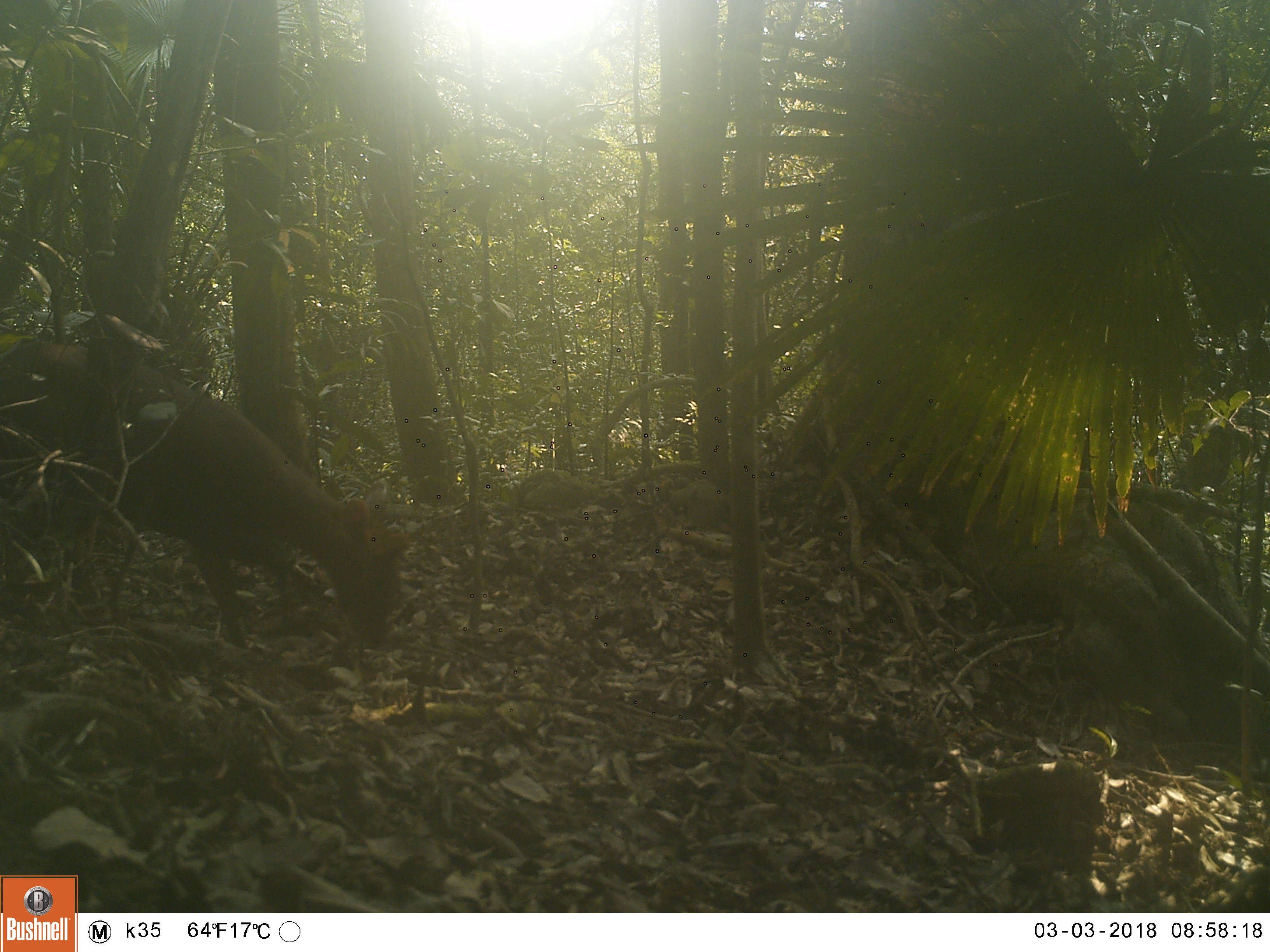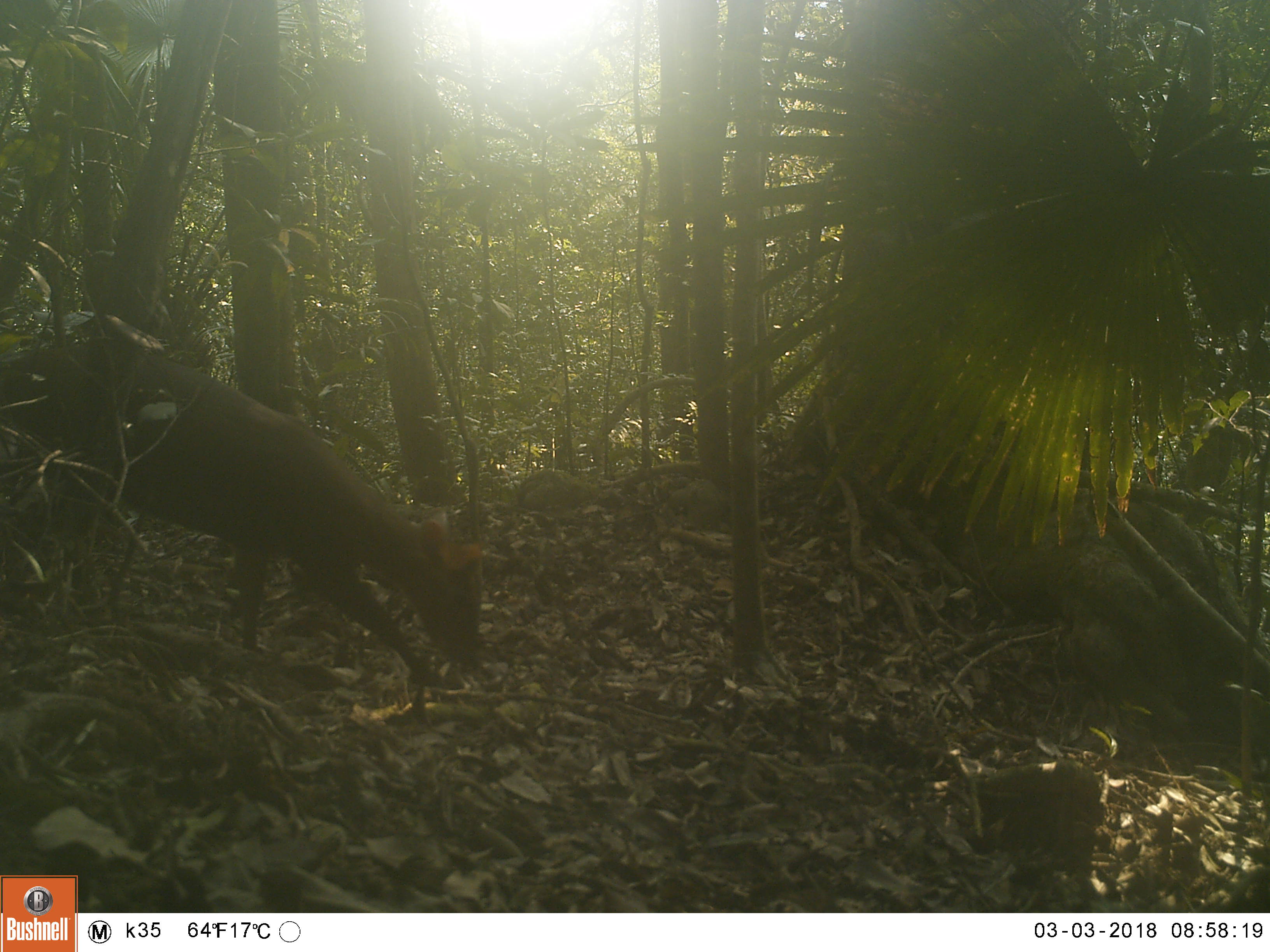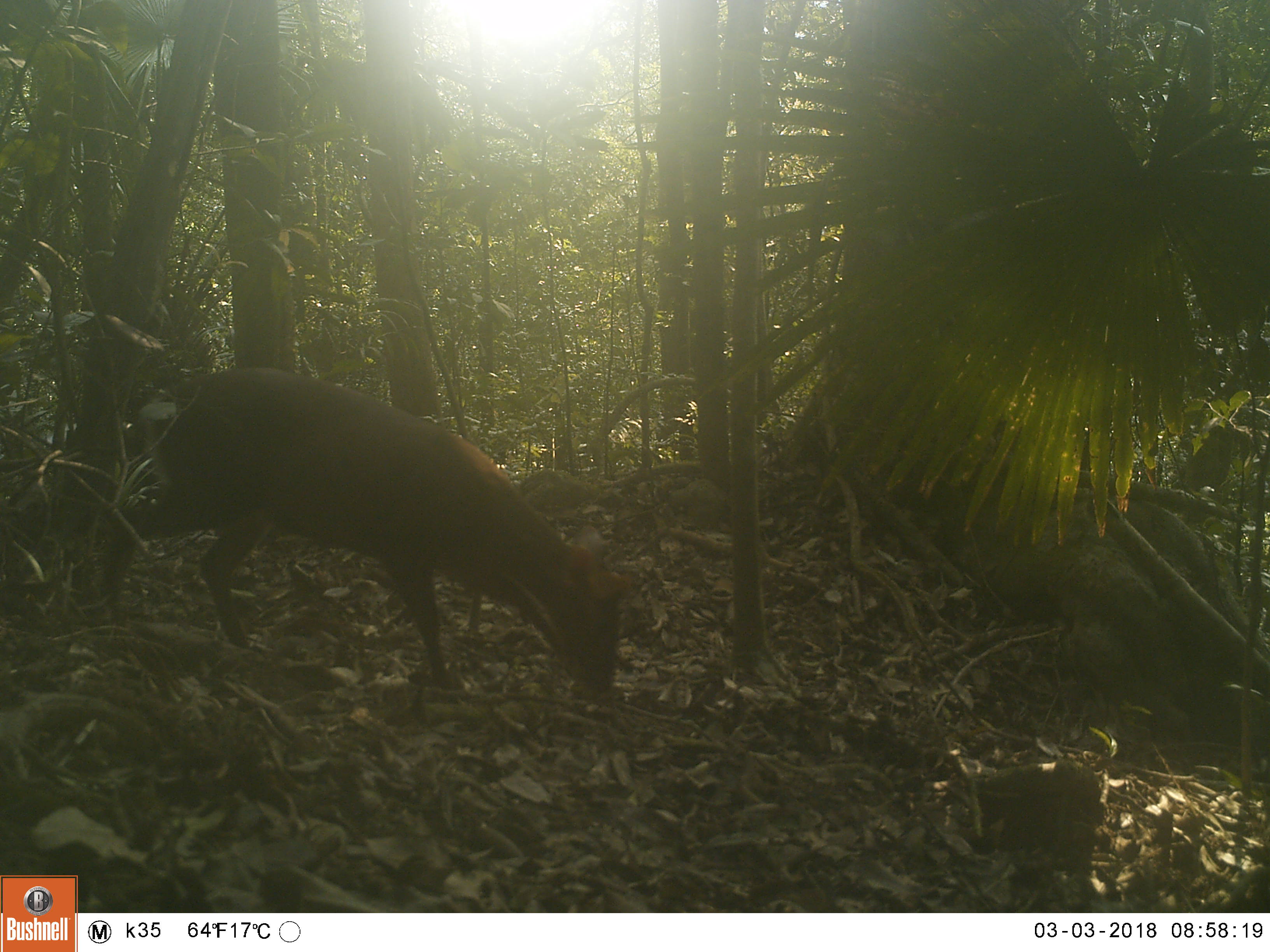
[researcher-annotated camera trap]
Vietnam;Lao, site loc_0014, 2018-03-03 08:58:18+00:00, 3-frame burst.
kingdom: Animalia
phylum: Chordata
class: Mammalia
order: Artiodactyla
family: Cervidae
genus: Muntiacus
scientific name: Muntiacus rooseveltorum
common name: roosevelt's muntjac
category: roosevelts muntjac group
Roosevelts muntjac group (roosevelt's muntjac) (Muntiacus rooseveltorum). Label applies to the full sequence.